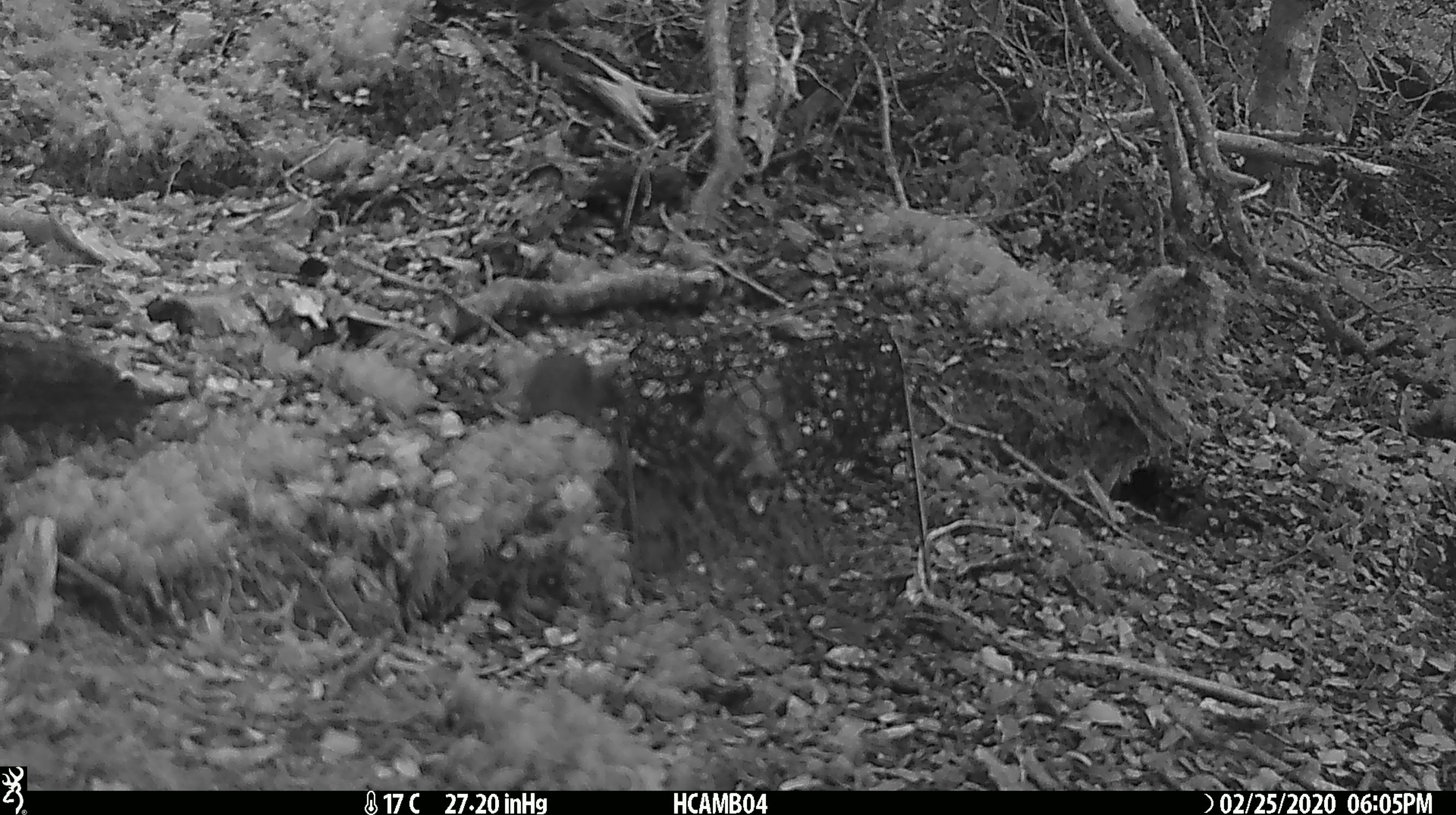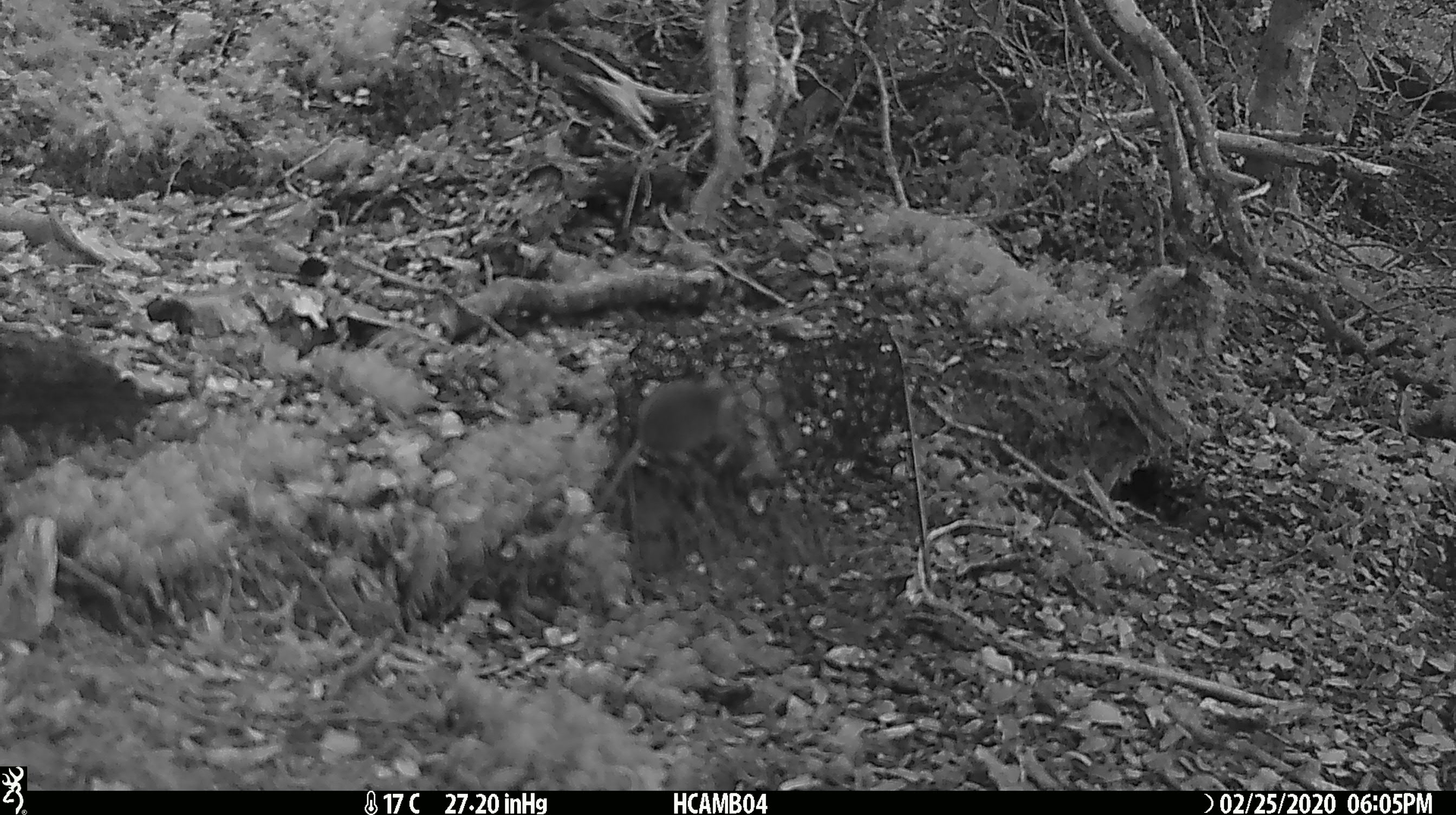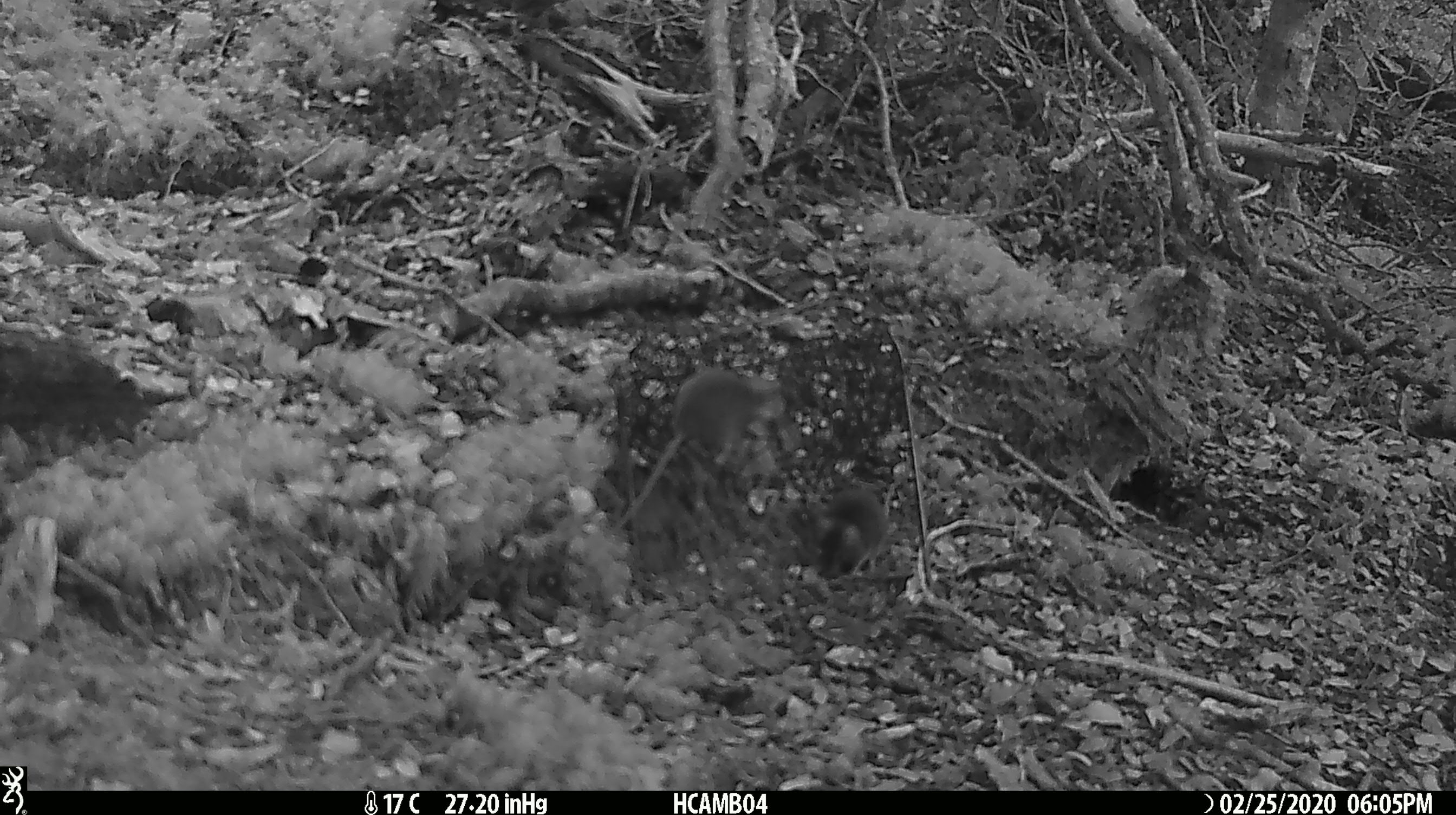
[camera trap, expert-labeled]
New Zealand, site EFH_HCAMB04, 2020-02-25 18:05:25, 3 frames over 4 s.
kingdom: Animalia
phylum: Chordata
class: Mammalia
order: Rodentia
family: Muridae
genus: Mus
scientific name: Mus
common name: mouse